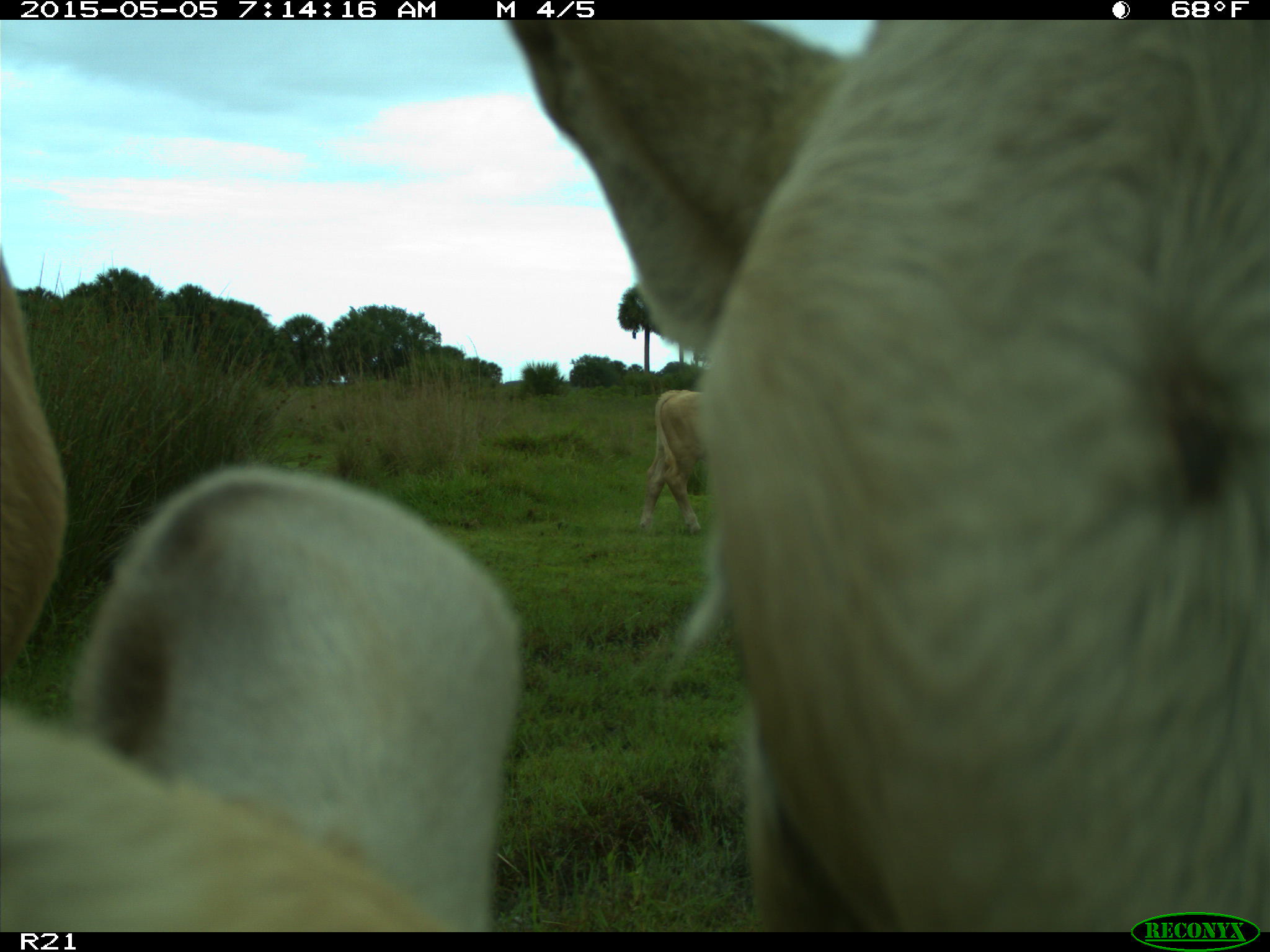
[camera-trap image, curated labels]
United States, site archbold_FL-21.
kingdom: Animalia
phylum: Chordata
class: Mammalia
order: Artiodactyla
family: Bovidae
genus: Bos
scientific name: Bos taurus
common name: domestic cow